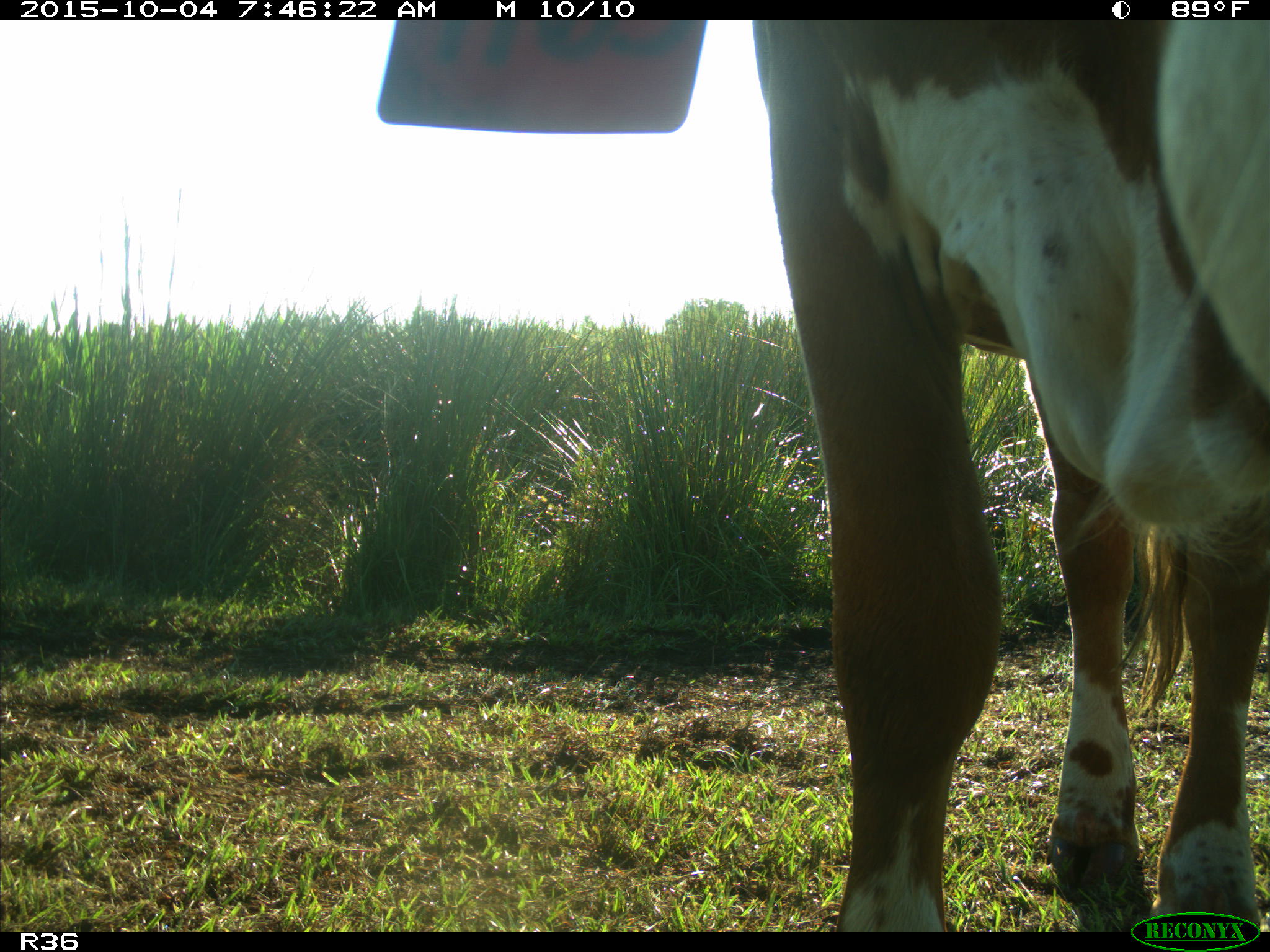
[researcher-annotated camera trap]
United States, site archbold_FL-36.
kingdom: Animalia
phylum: Chordata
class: Mammalia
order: Artiodactyla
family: Bovidae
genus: Bos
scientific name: Bos taurus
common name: domestic cow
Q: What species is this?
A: Bos taurus (domestic cow).